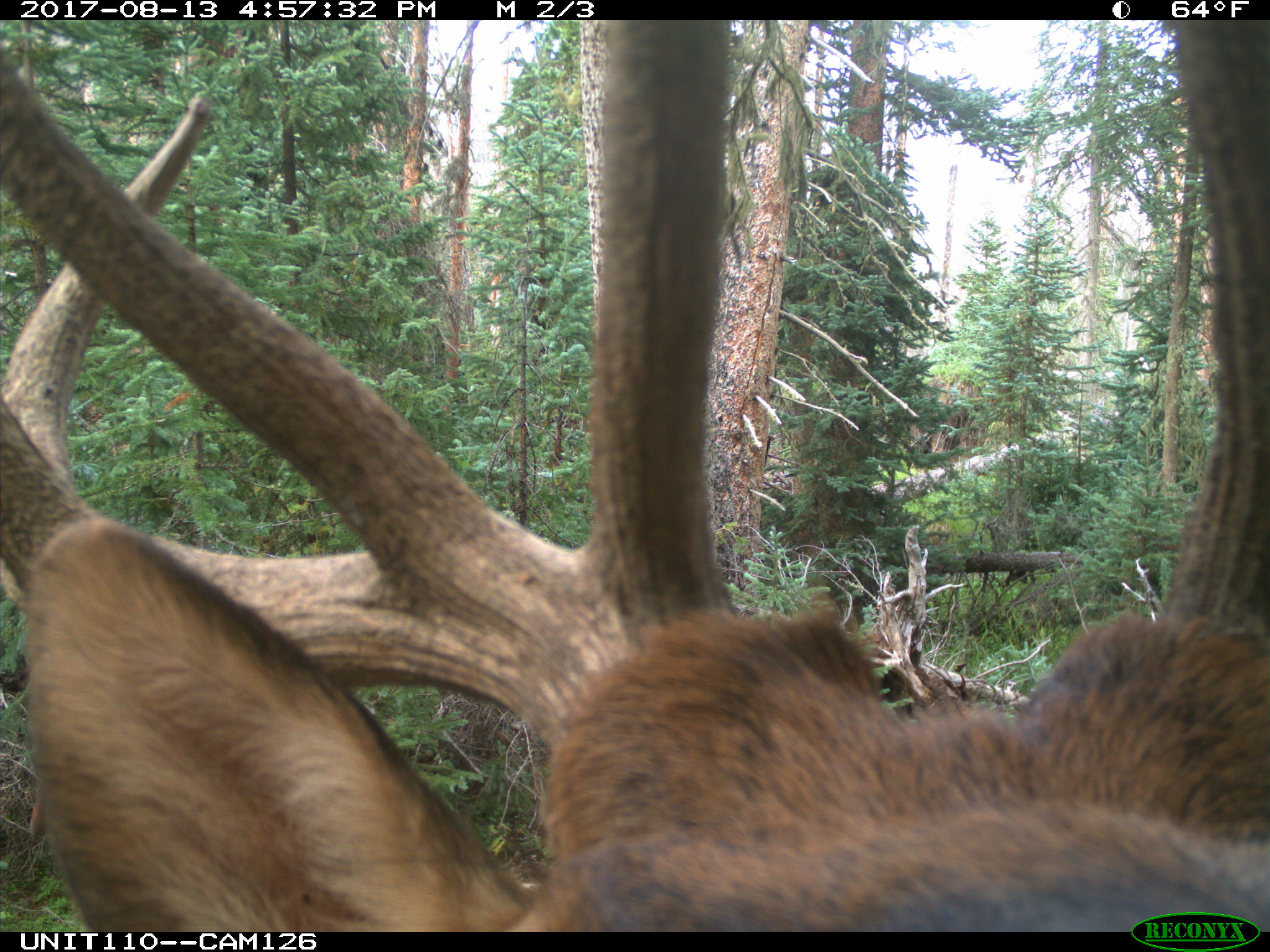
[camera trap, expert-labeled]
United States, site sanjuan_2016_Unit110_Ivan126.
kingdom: Animalia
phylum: Chordata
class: Mammalia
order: Artiodactyla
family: Cervidae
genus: Cervus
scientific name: Cervus elaphus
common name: red deer